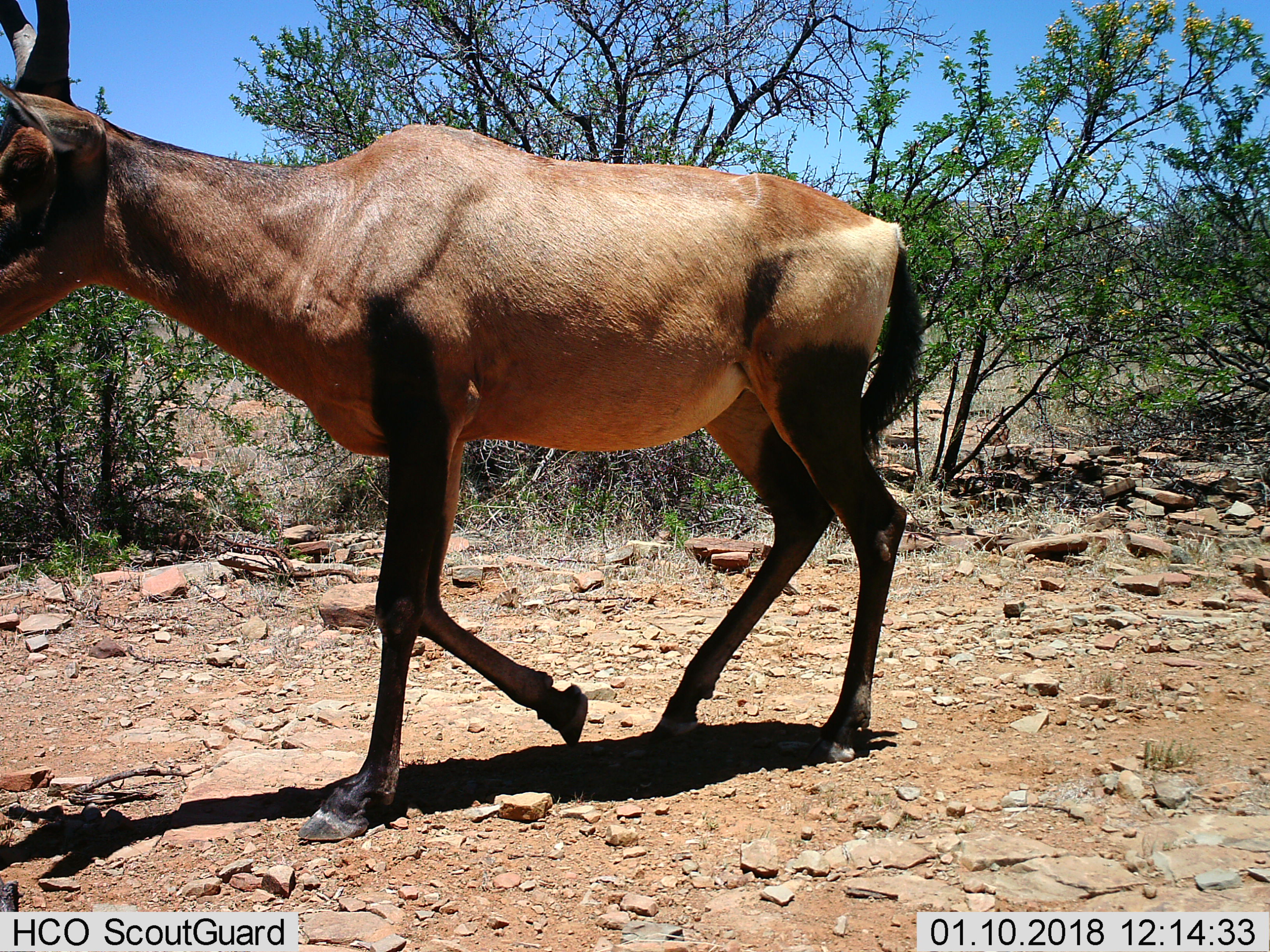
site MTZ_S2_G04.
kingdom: Animalia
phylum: Chordata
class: Mammalia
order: Artiodactyla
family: Bovidae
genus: Alcelaphus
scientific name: Alcelaphus buselaphus caama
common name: red hartebeest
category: hartebeestred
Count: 1.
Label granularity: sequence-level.